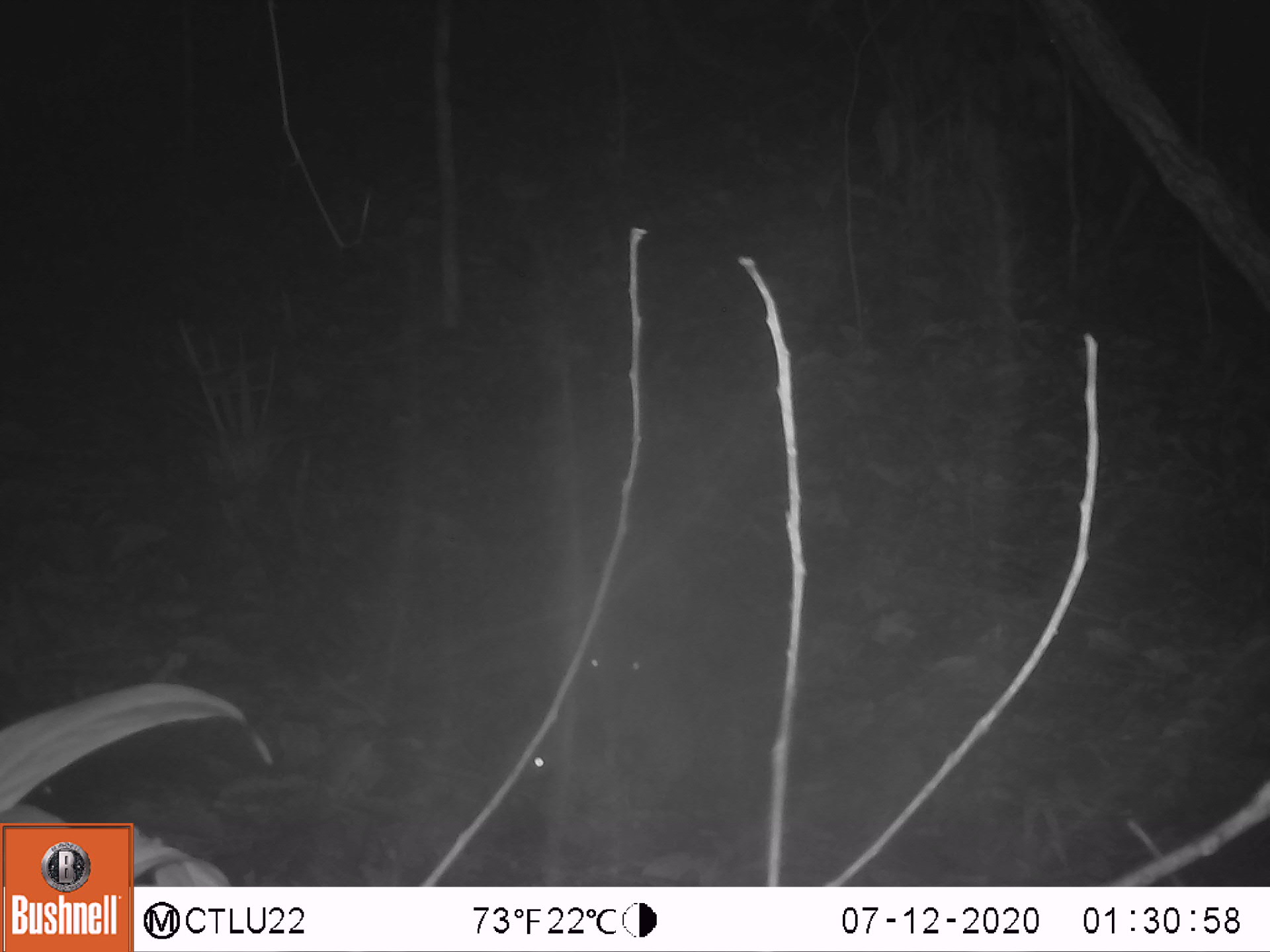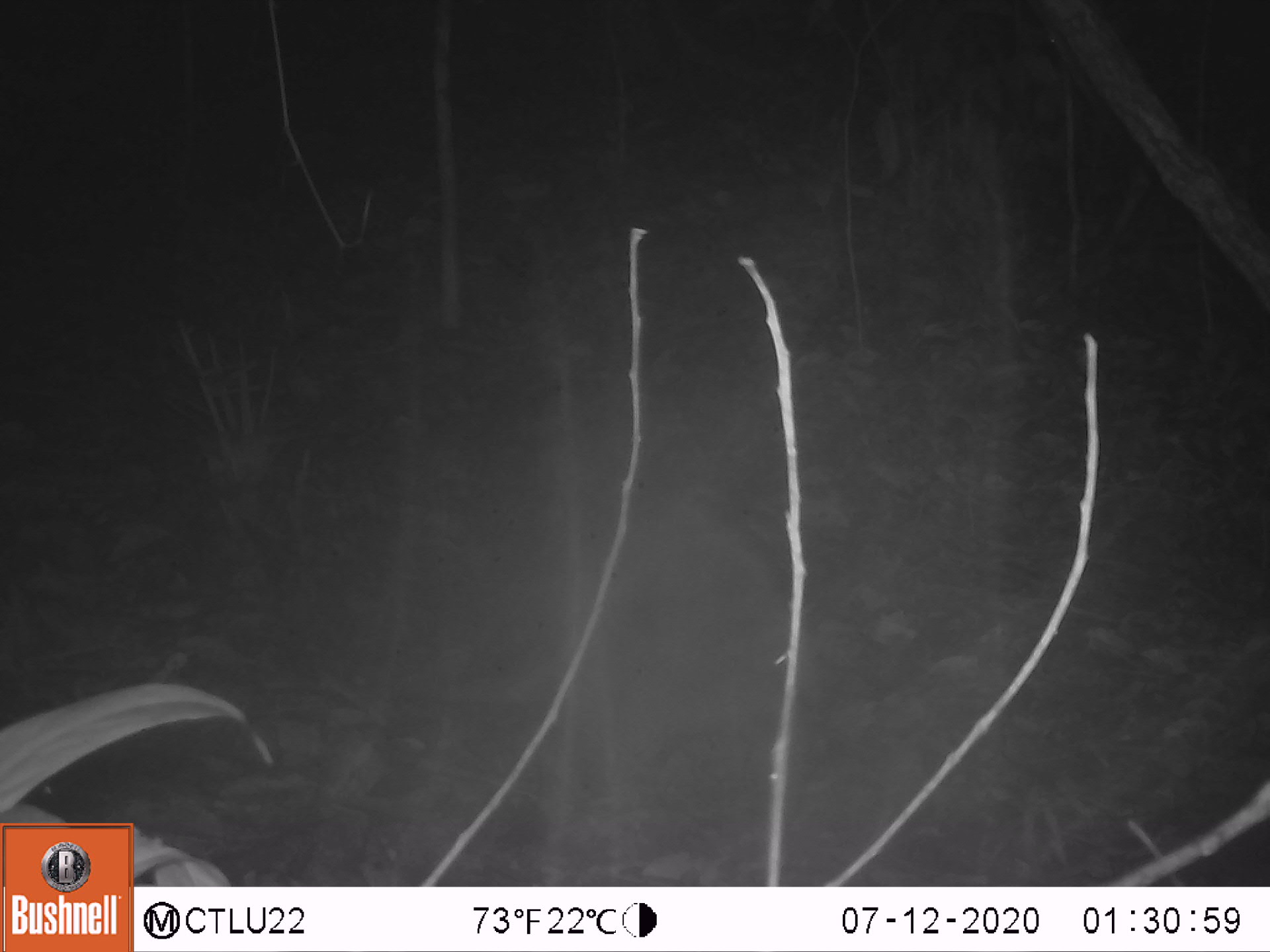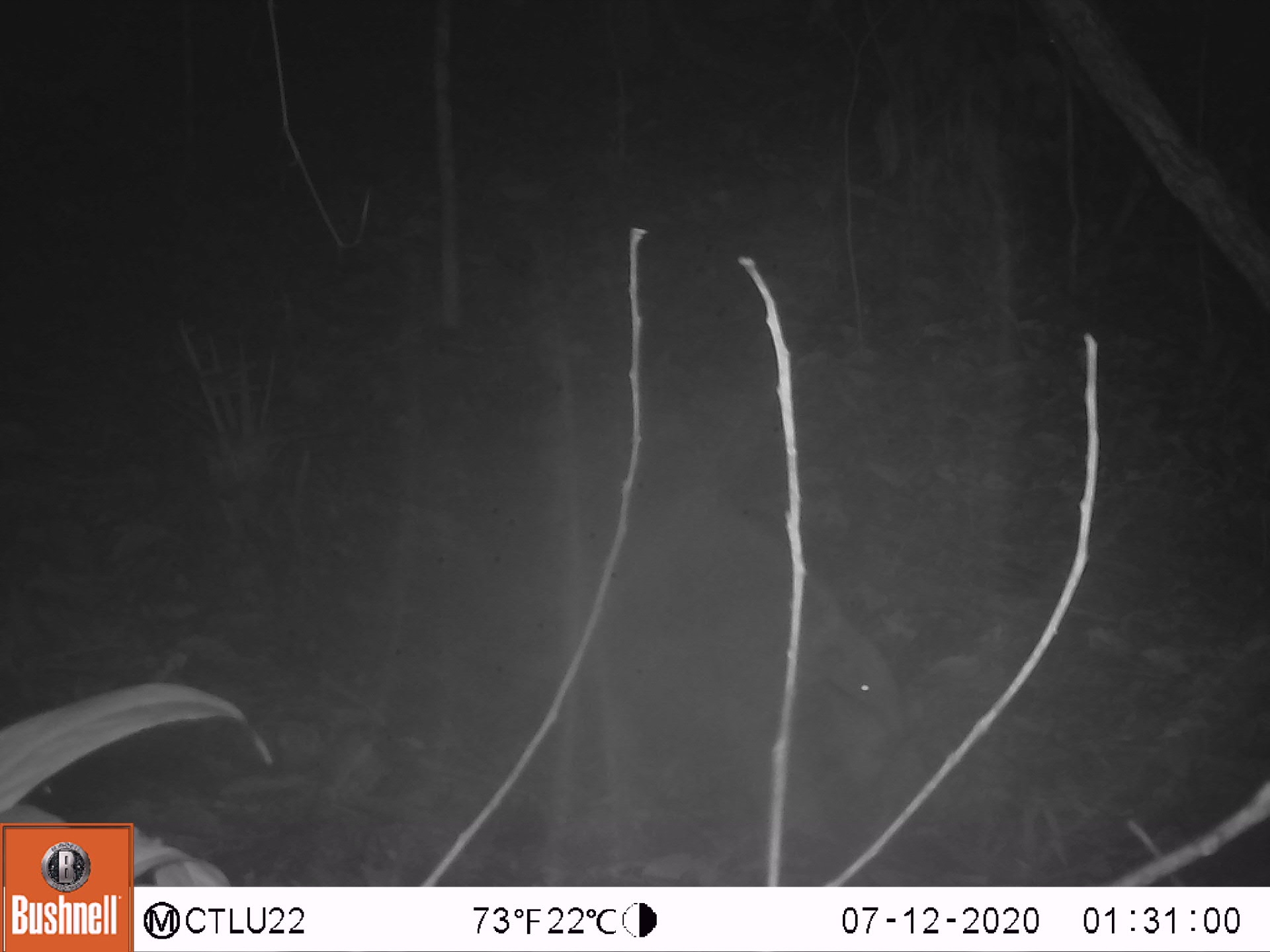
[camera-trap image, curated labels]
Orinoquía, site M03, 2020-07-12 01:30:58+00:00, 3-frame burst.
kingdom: Animalia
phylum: Chordata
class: Mammalia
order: Pilosa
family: Myrmecophagidae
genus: Tamandua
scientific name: Tamandua tetradactyla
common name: southern tamandua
Southern tamandua (Tamandua tetradactyla).